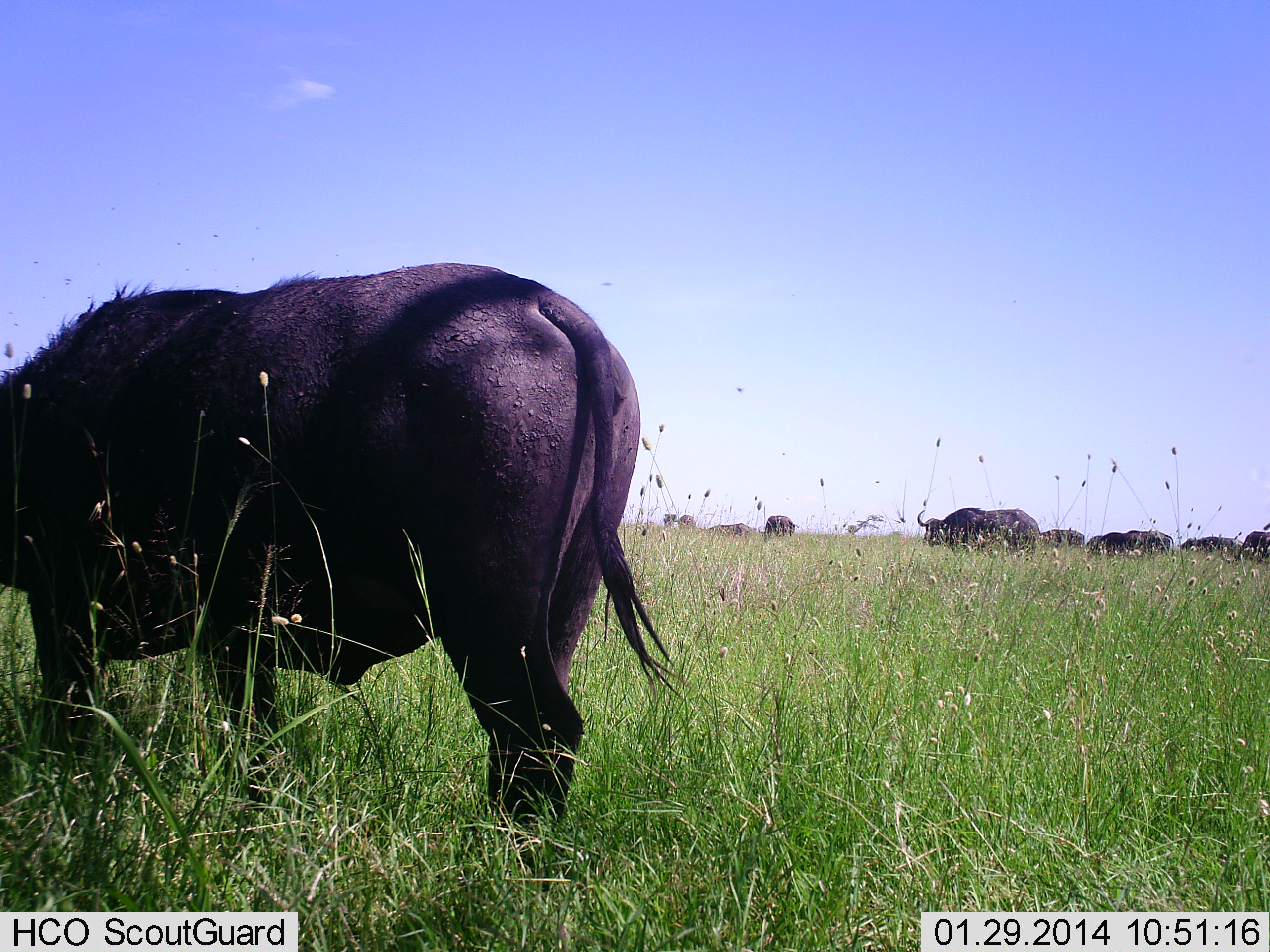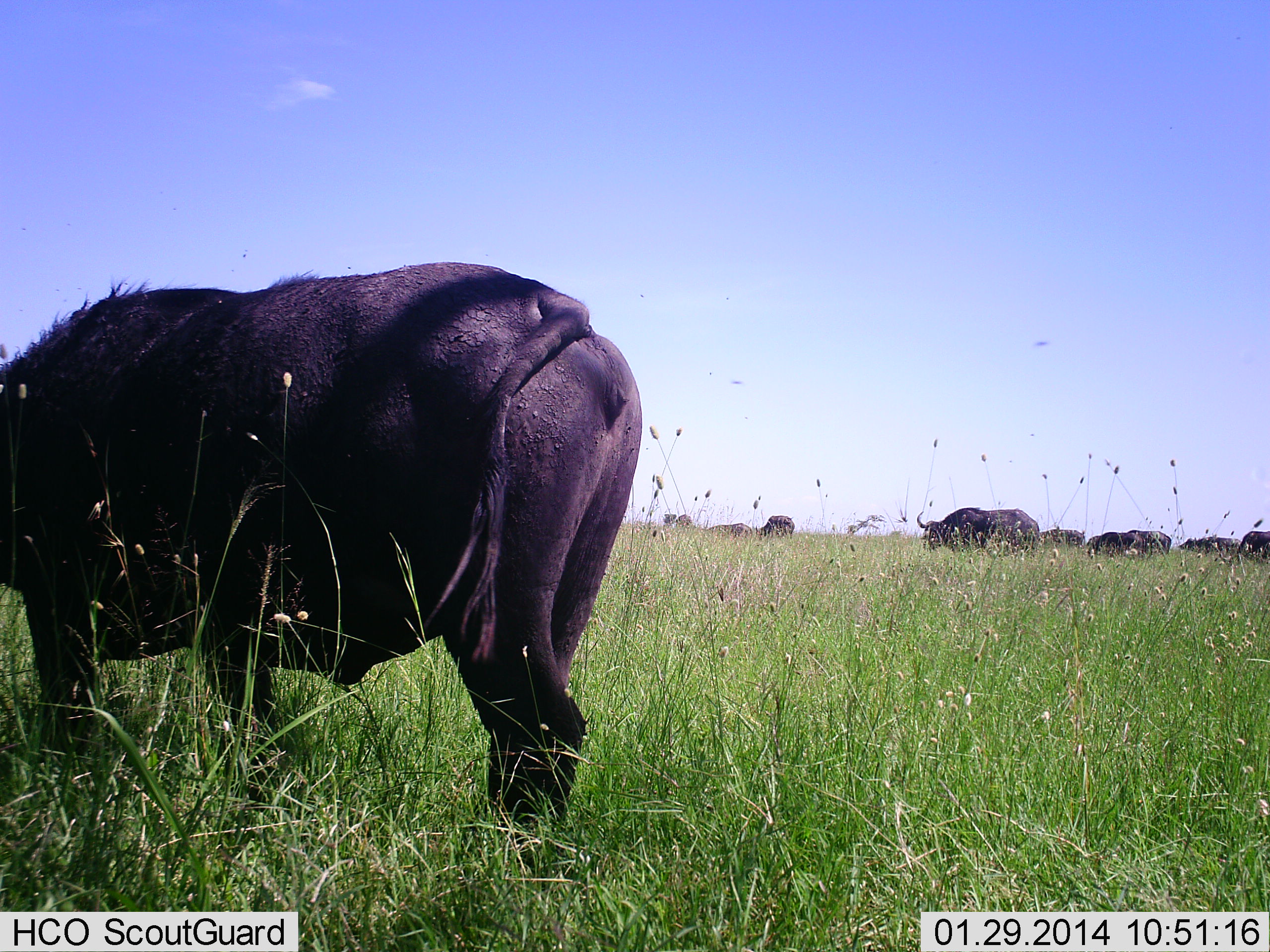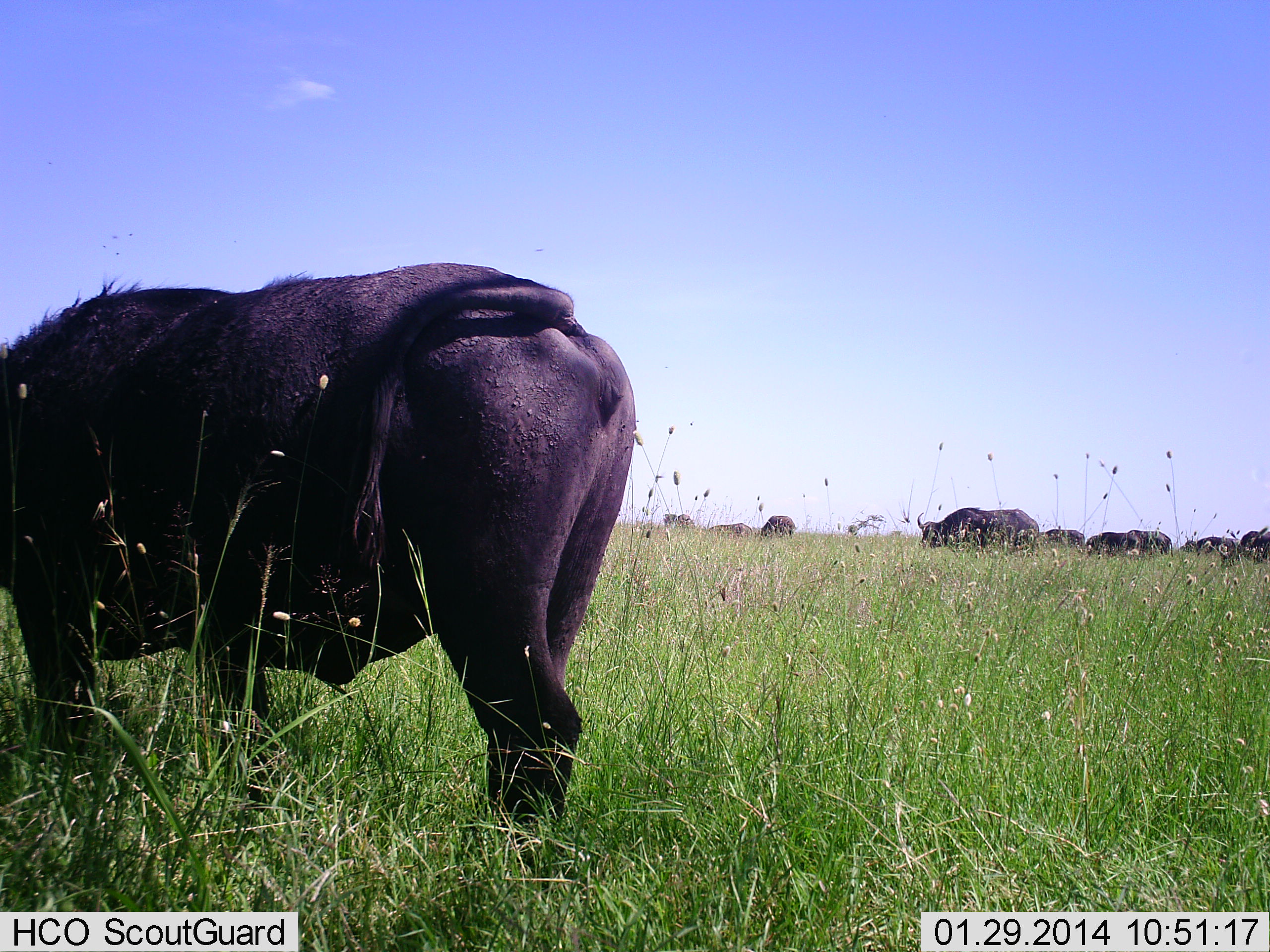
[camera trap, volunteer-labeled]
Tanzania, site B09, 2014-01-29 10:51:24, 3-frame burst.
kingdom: Animalia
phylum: Chordata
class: Mammalia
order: Artiodactyla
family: Bovidae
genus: Syncerus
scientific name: Syncerus caffer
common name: cape buffalo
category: buffalo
Buffalo (cape buffalo) (Syncerus caffer), count 10. Behavior (volunteer vote fractions): standing 64%, resting 18%, moving 36%, interacting 0%. Young present (vote fraction): 0%. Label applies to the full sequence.